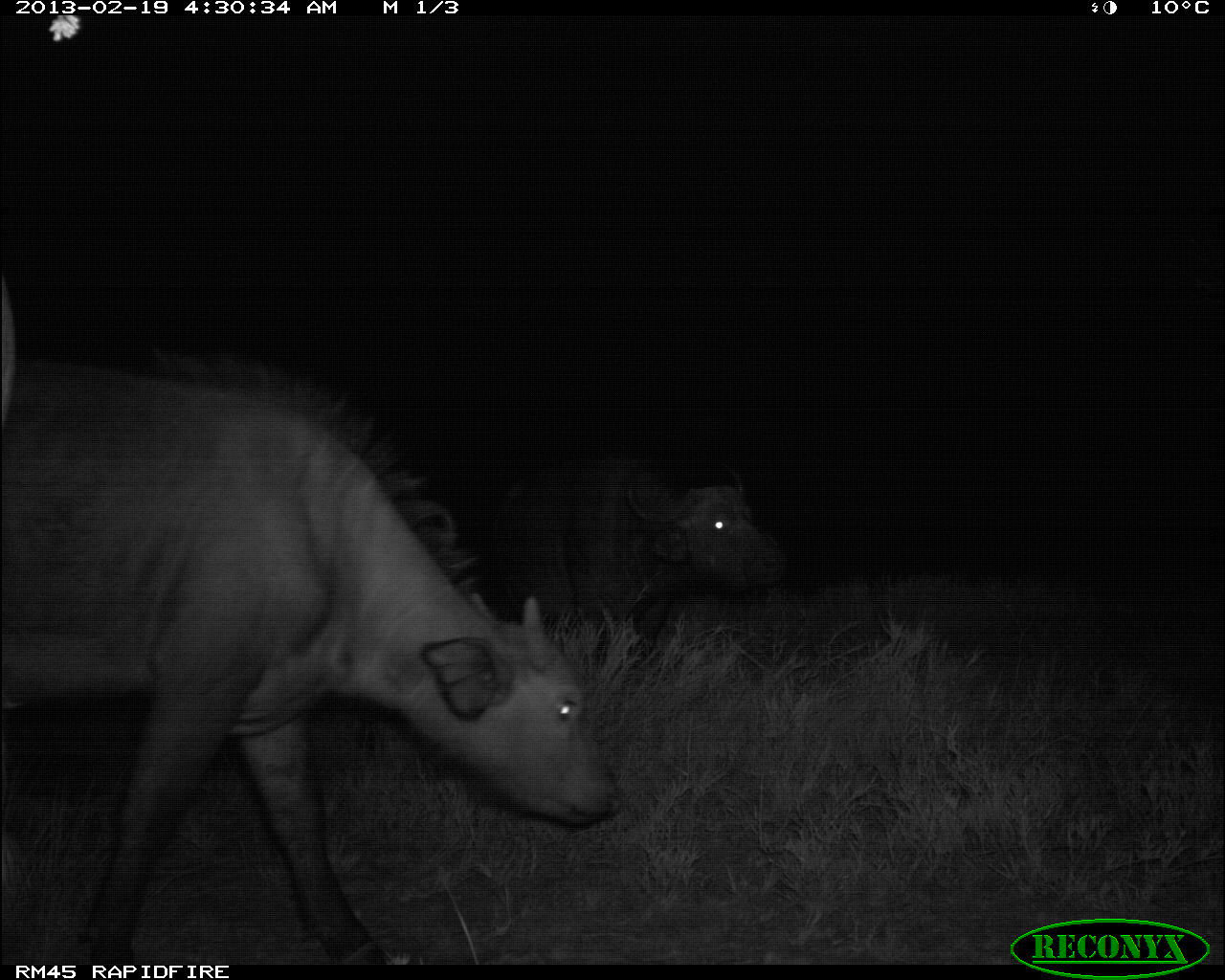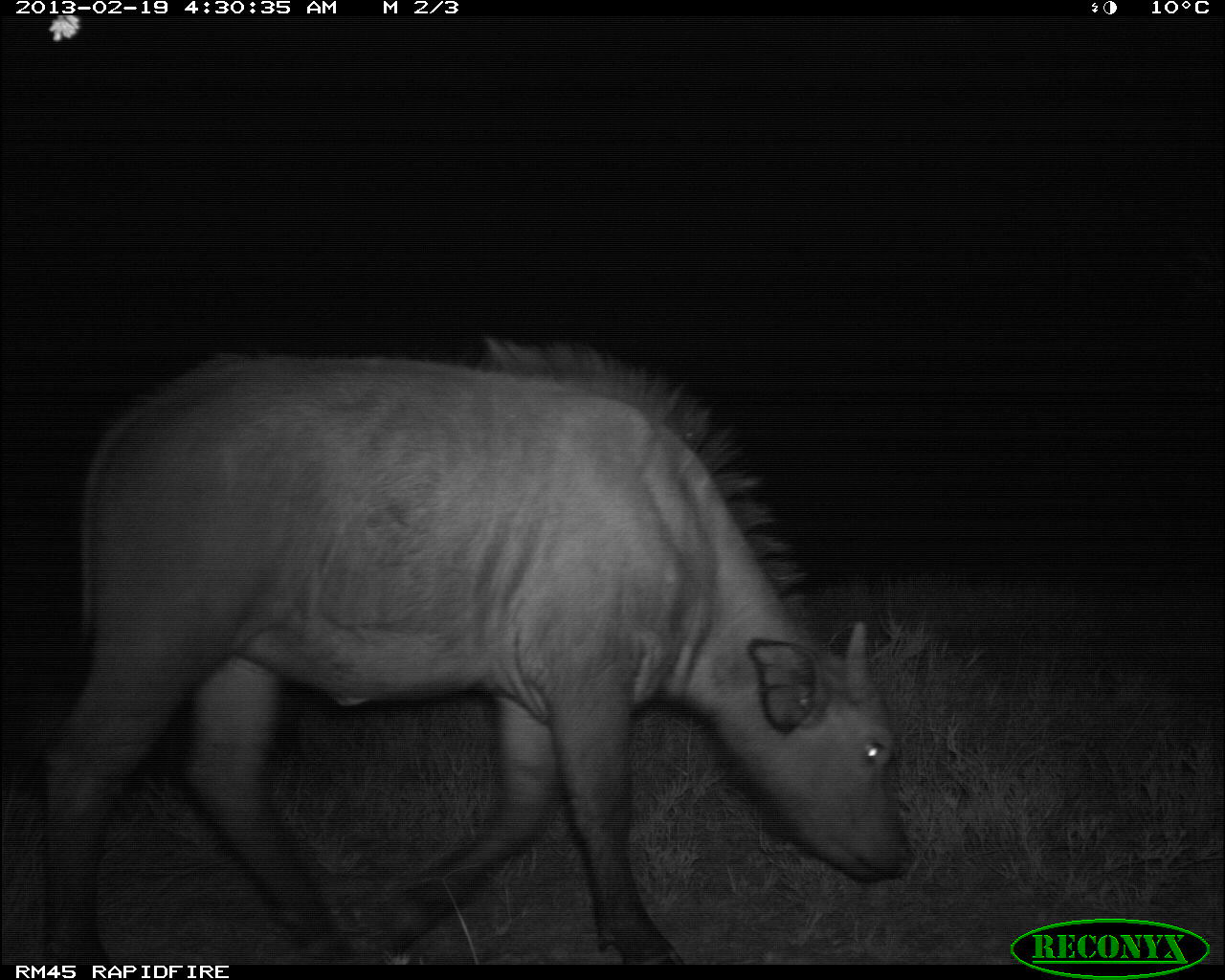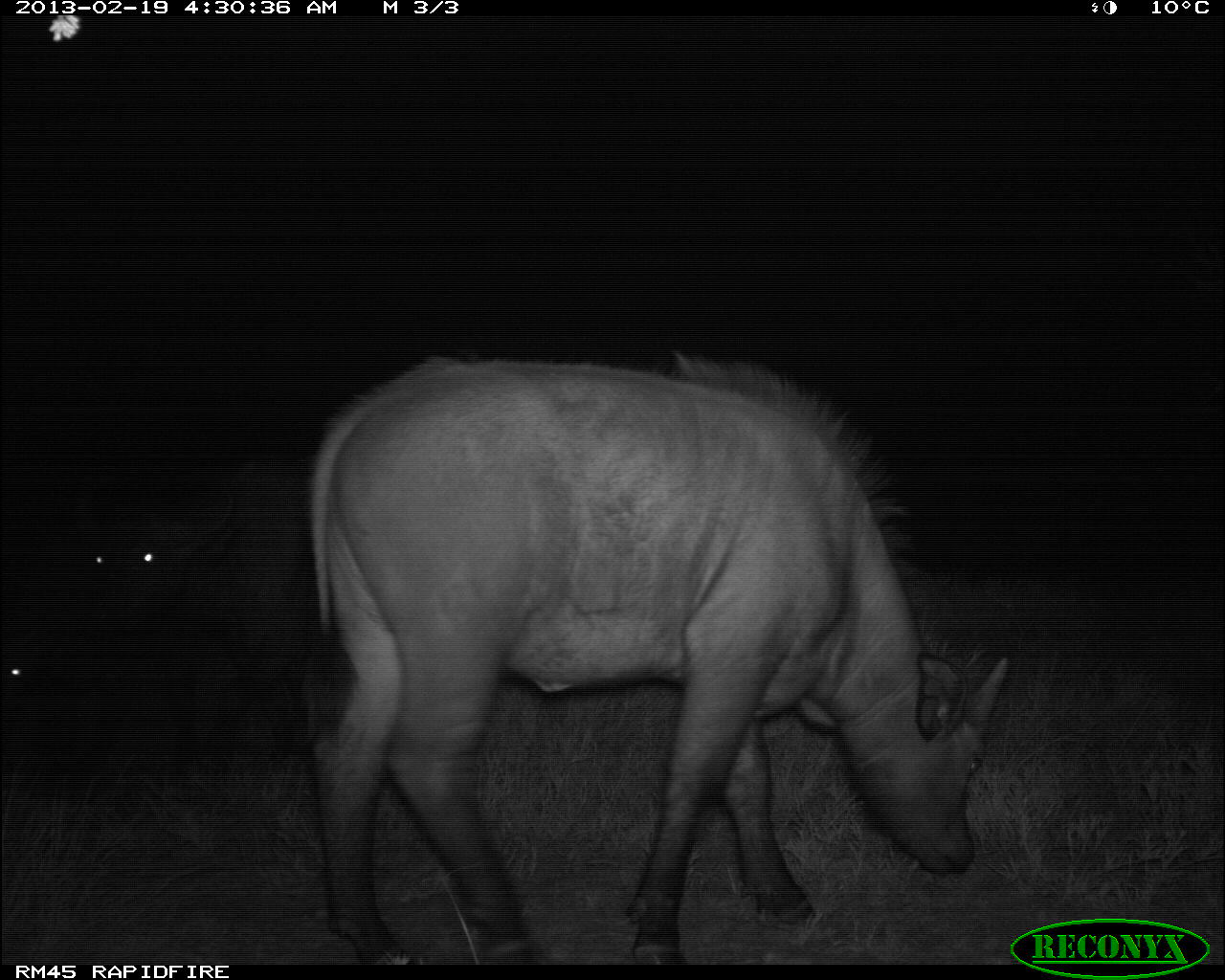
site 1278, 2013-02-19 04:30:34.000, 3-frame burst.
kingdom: Animalia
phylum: Chordata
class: Mammalia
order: Artiodactyla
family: Bovidae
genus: Syncerus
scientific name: Syncerus caffer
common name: african buffalo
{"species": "Syncerus caffer (african buffalo)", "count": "2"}